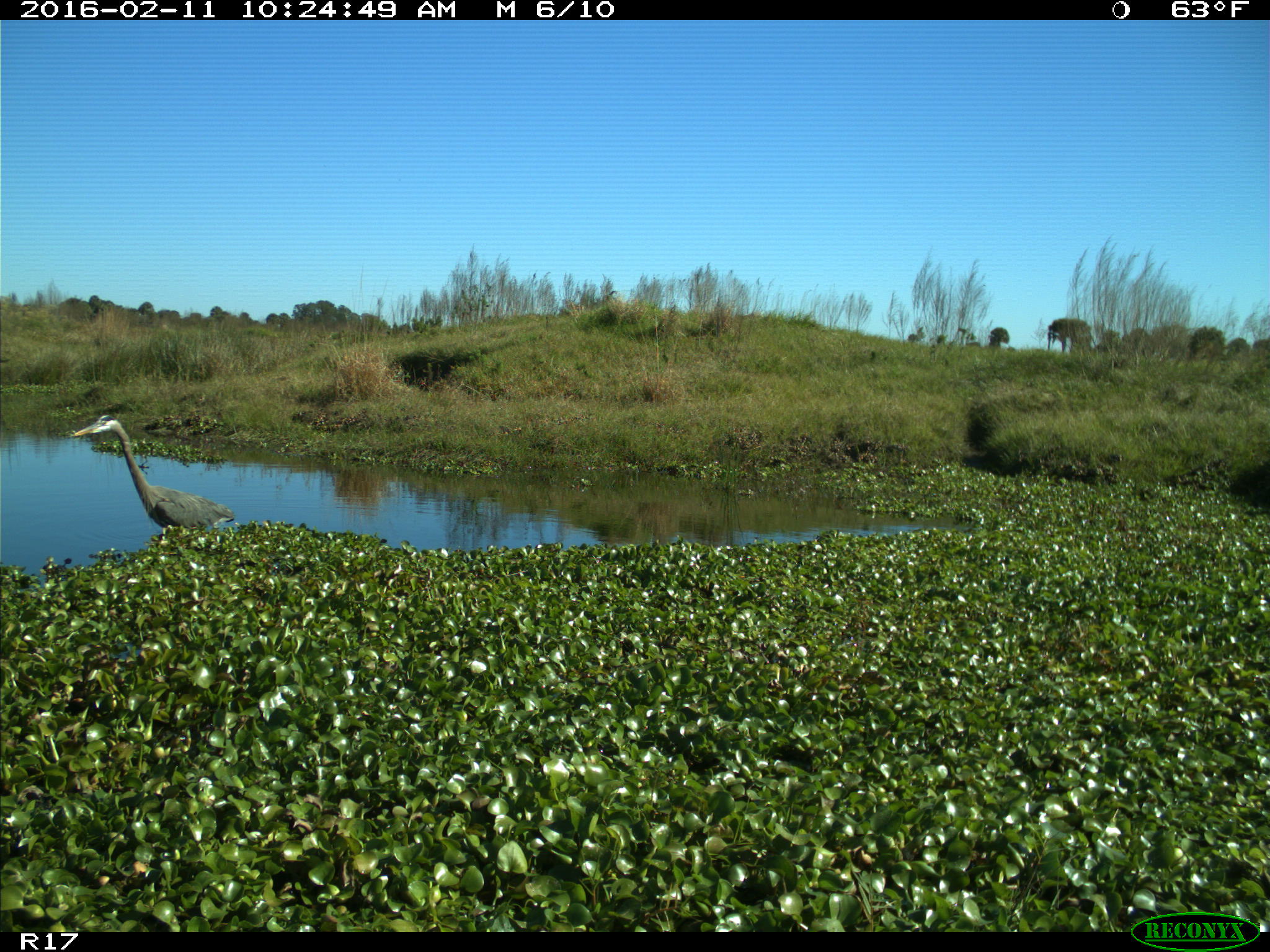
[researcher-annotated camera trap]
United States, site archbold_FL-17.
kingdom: Animalia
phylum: Chordata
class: Aves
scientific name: Aves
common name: birds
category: unidentified bird